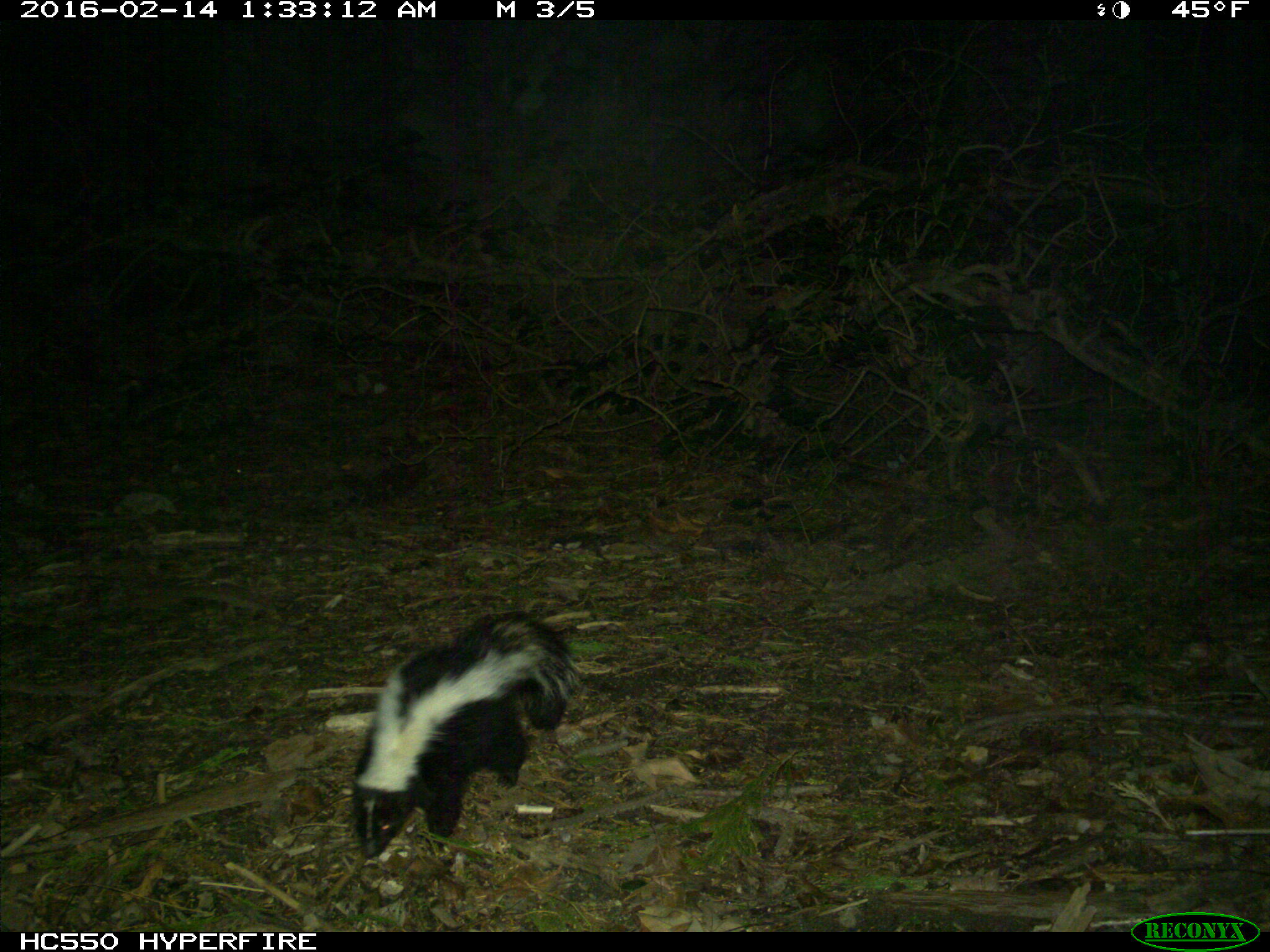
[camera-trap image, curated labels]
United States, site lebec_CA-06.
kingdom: Animalia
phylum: Chordata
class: Mammalia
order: Carnivora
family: Mephitidae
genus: Mephitis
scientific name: Mephitis mephitis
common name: striped skunk